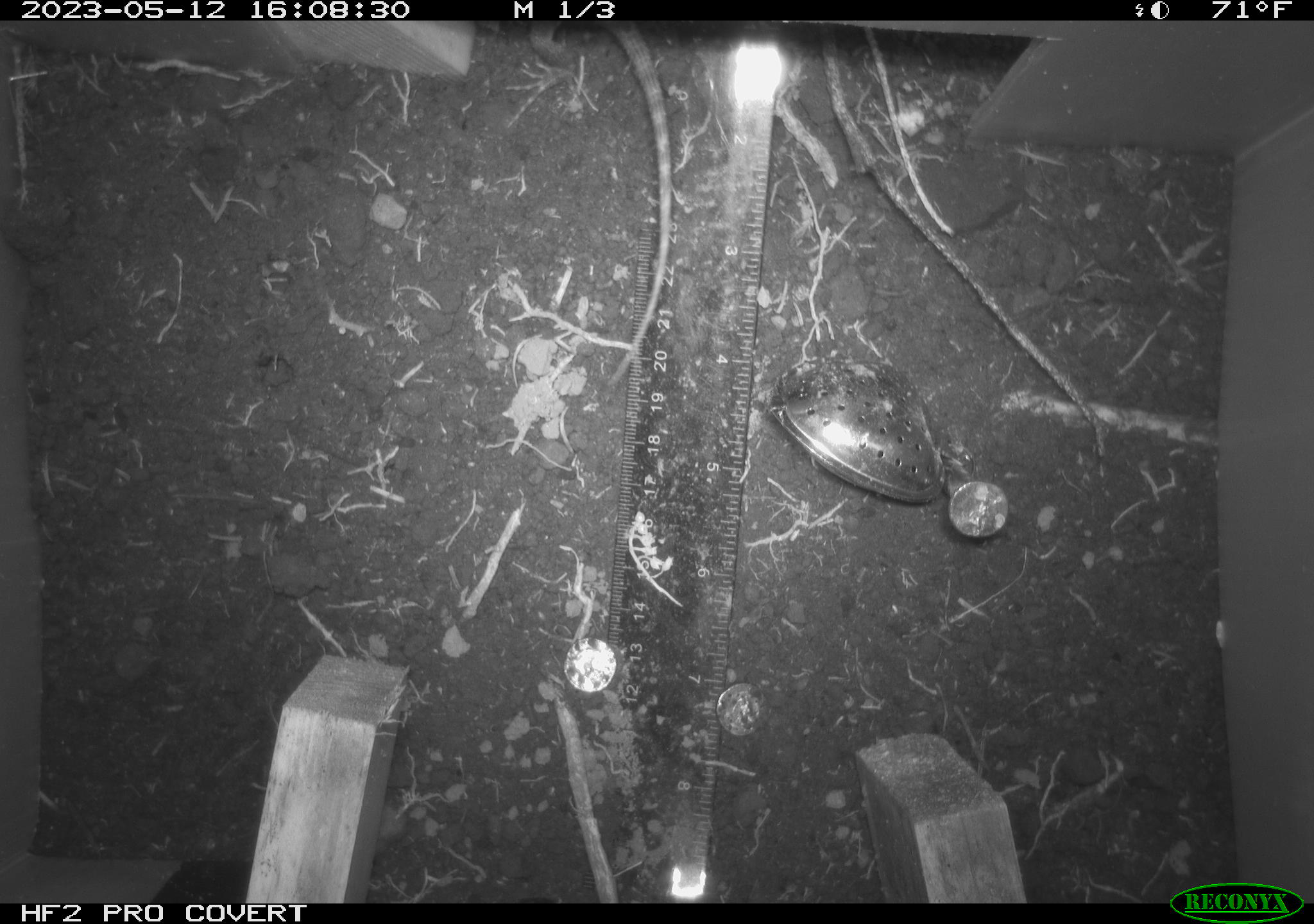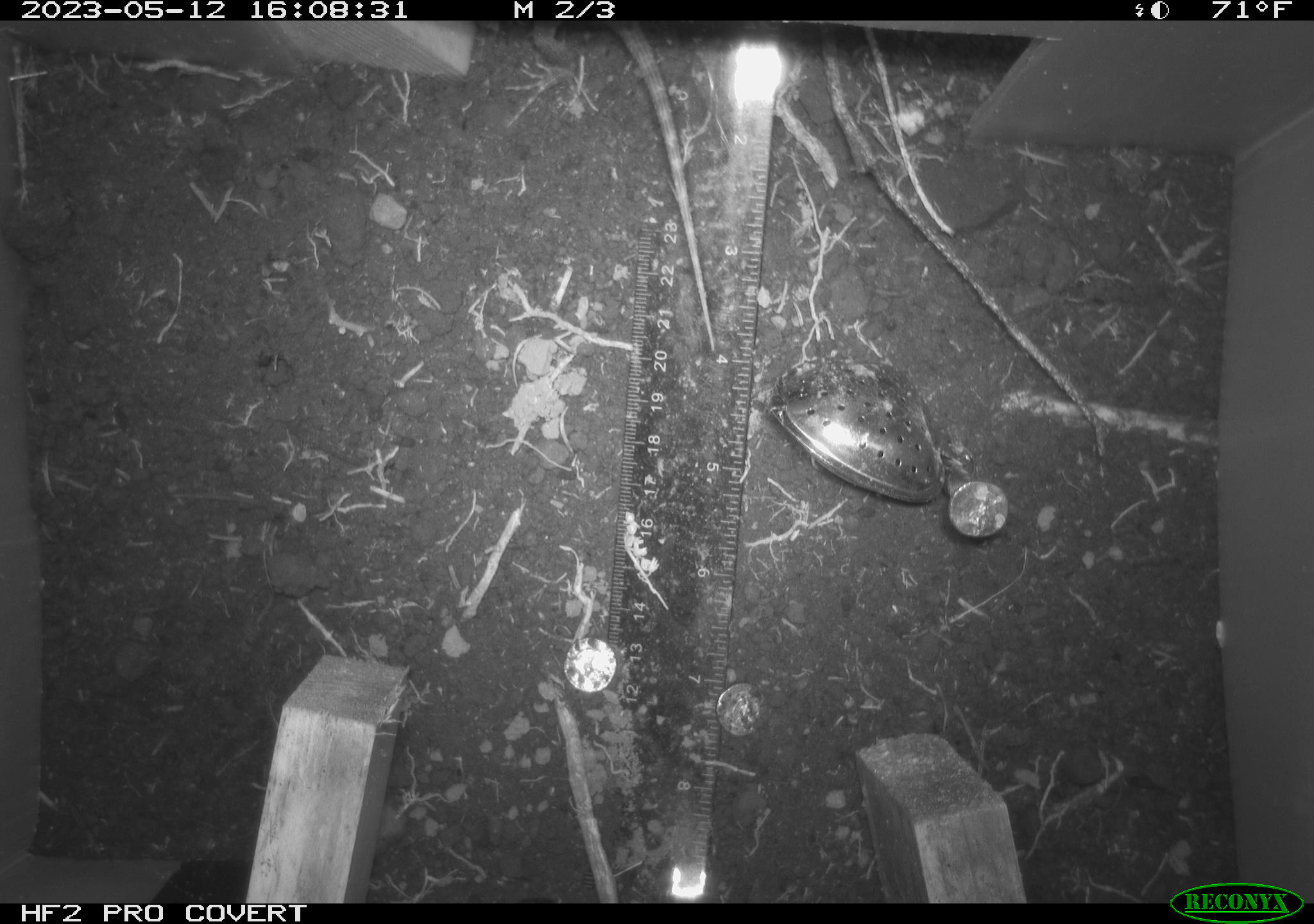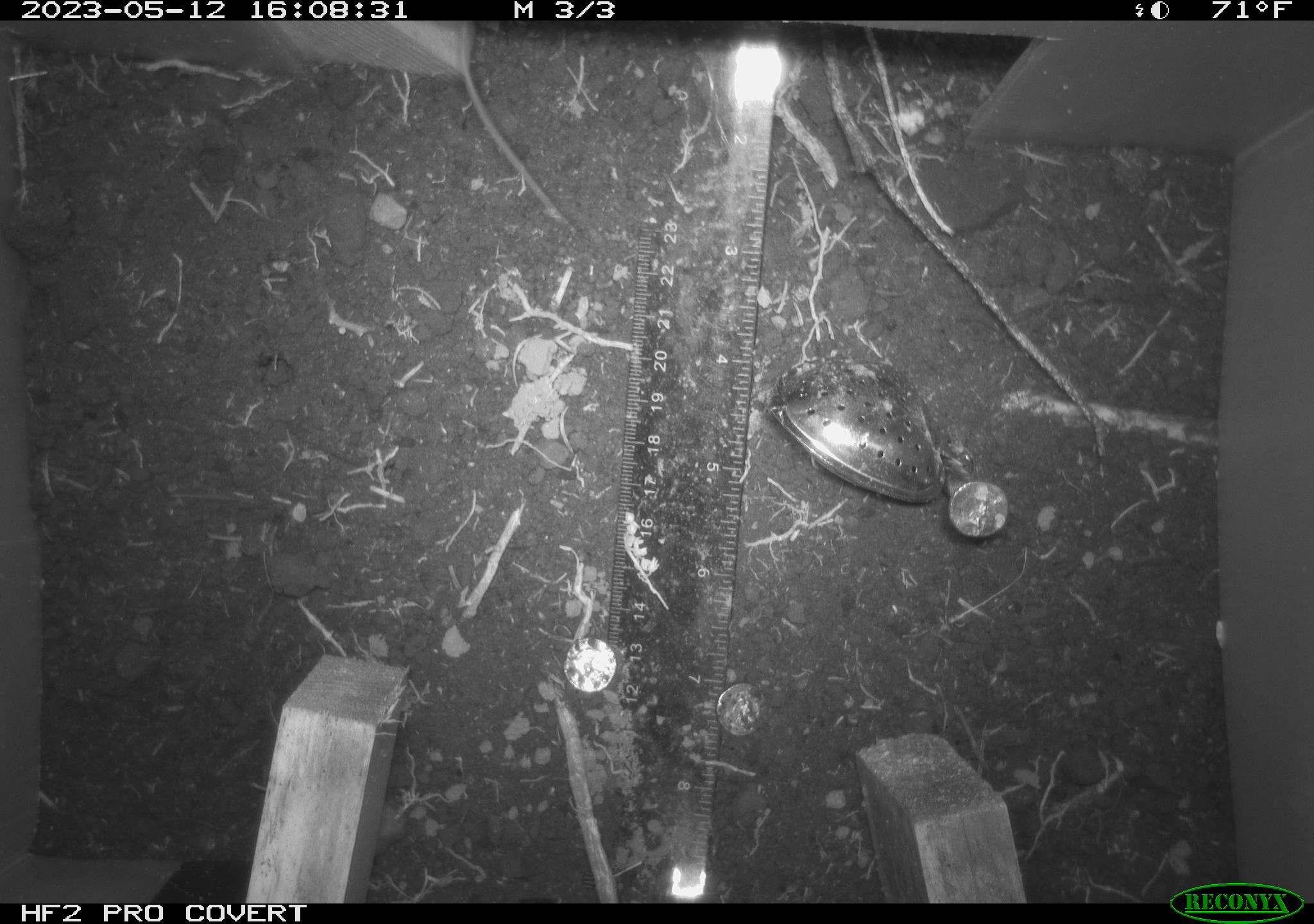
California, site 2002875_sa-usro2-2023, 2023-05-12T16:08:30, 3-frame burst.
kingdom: Animalia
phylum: Chordata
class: Reptilia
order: Squamata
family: Phrynosomatidae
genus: Sceloporus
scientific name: Sceloporus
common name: spiny lizards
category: sceloporus species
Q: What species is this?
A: Sceloporus species (spiny lizards) (Sceloporus).